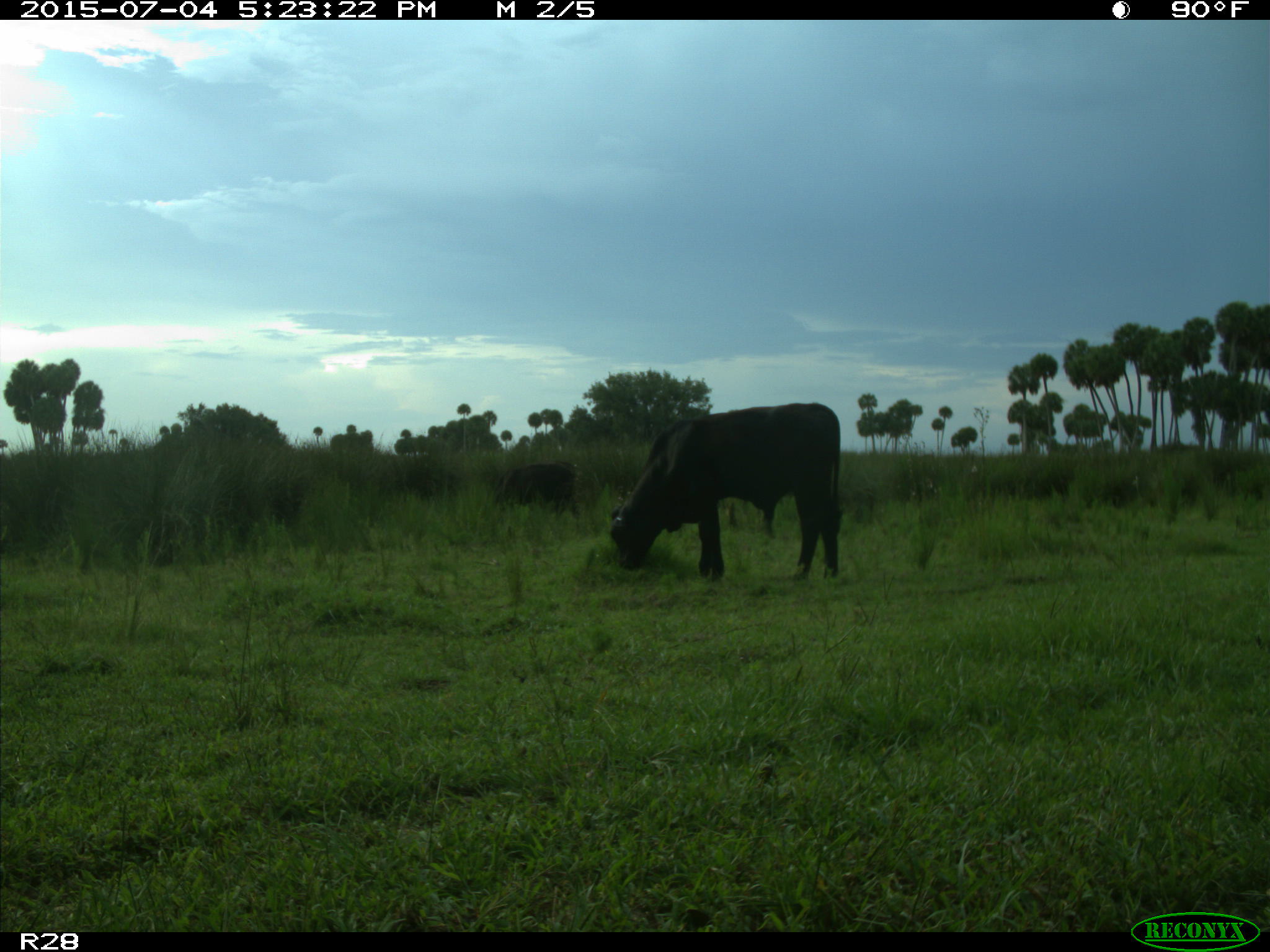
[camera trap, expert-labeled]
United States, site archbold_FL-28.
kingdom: Animalia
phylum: Chordata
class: Mammalia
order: Artiodactyla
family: Bovidae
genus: Bos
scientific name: Bos taurus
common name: domestic cow